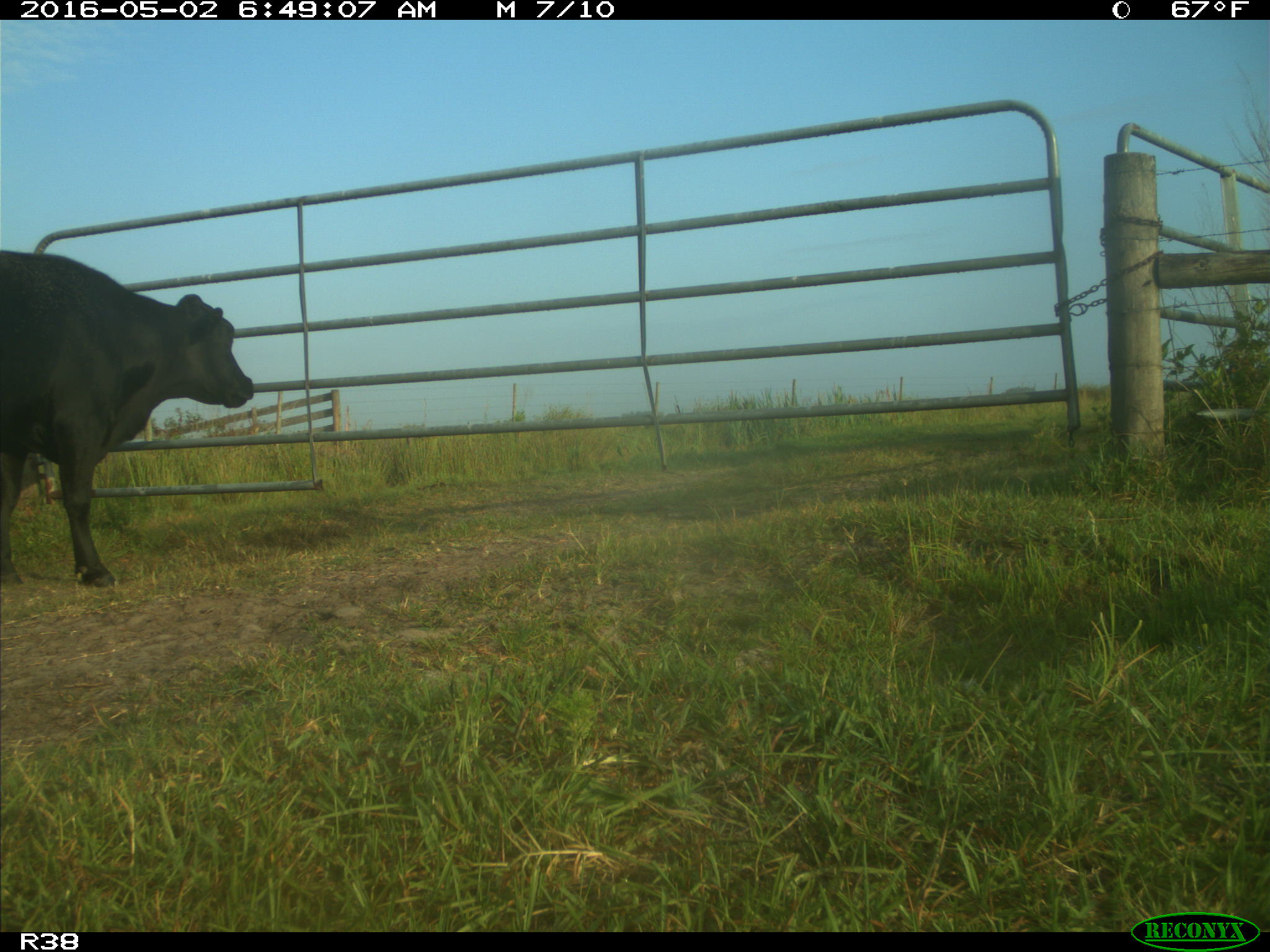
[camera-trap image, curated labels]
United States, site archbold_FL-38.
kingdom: Animalia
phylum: Chordata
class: Mammalia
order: Artiodactyla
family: Bovidae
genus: Bos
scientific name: Bos taurus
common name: domestic cow